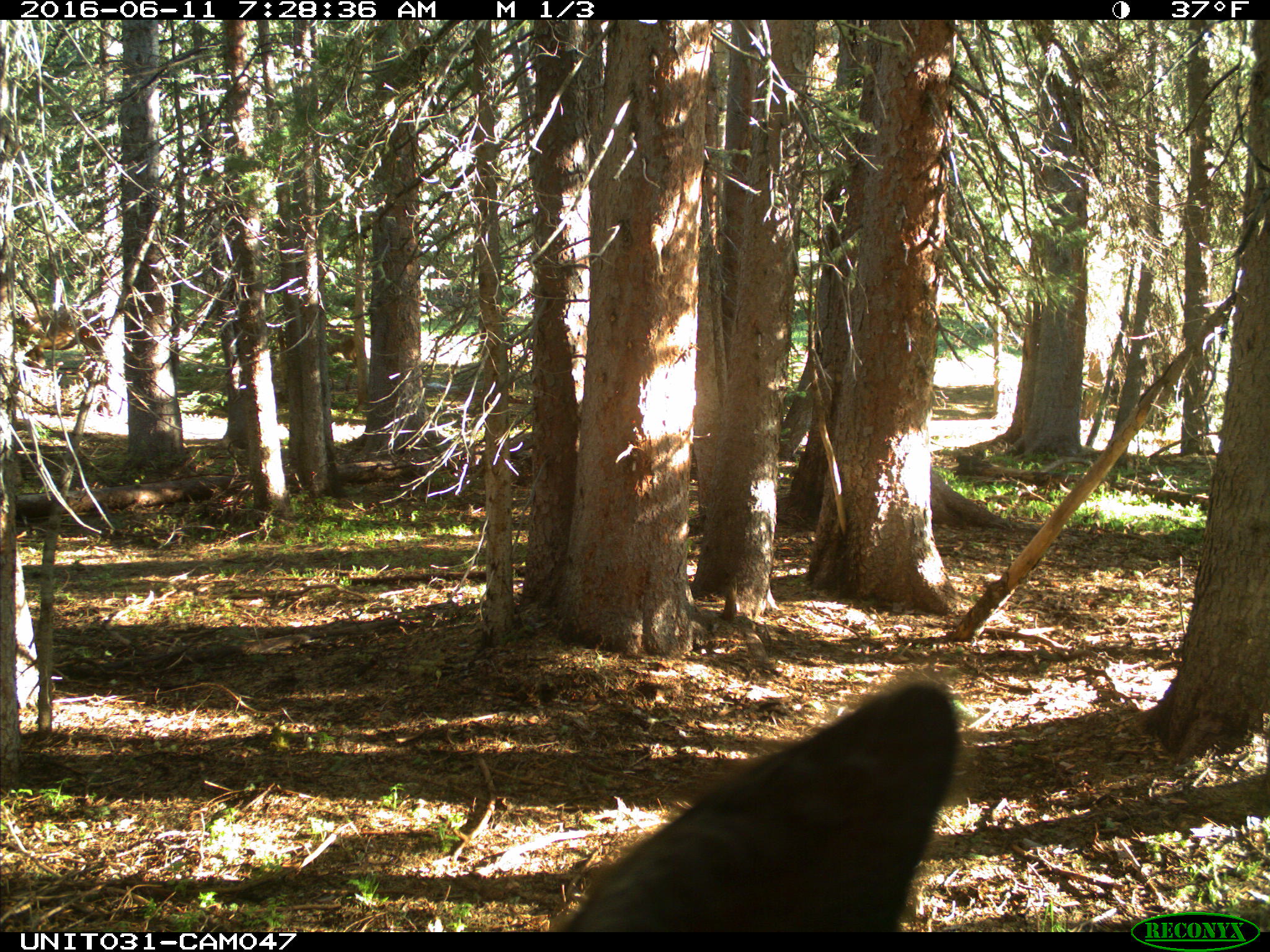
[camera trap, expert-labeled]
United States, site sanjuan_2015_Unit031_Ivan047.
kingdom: Animalia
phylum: Chordata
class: Mammalia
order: Artiodactyla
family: Cervidae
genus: Cervus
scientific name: Cervus elaphus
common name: red deer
Cervus elaphus (red deer).